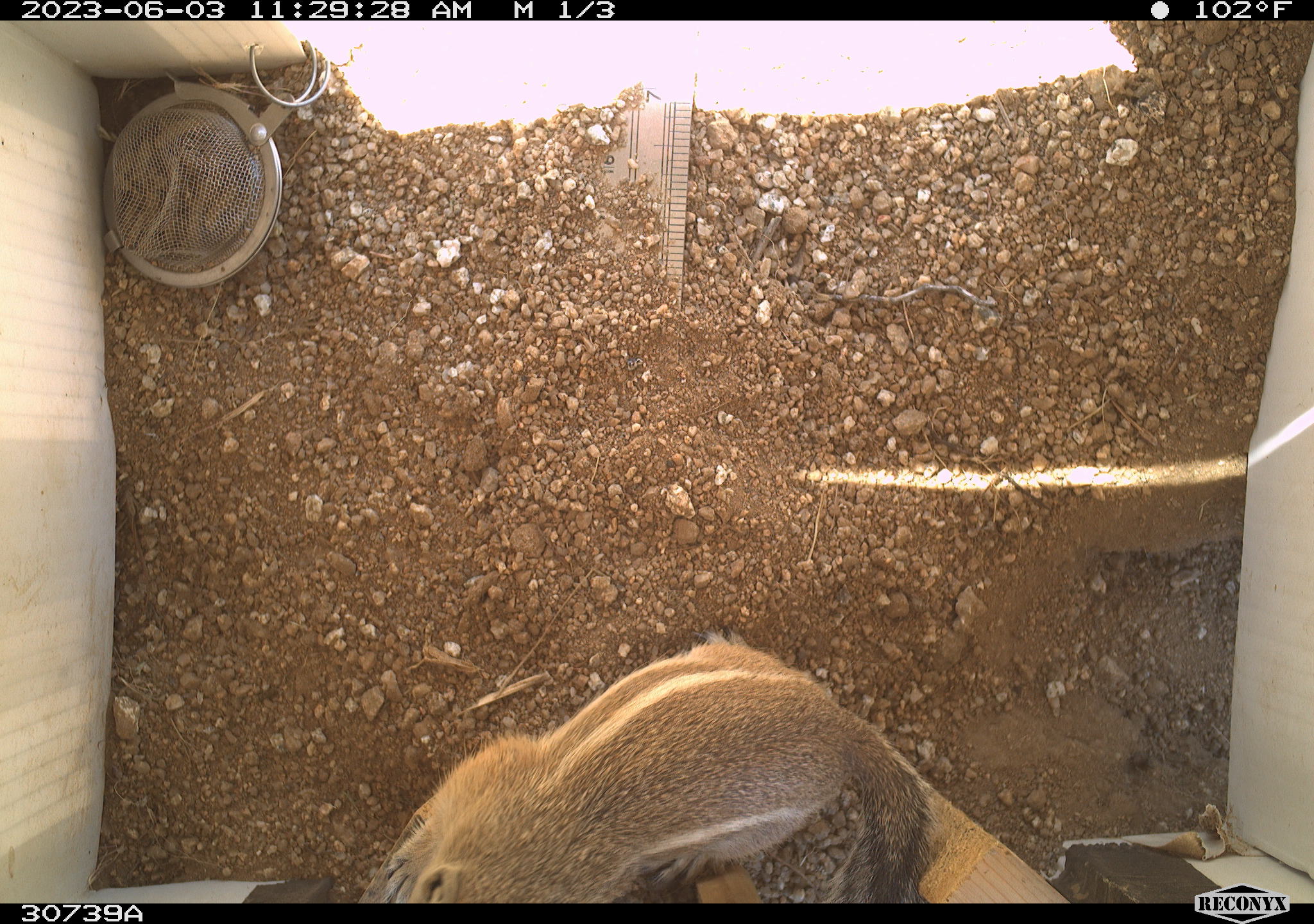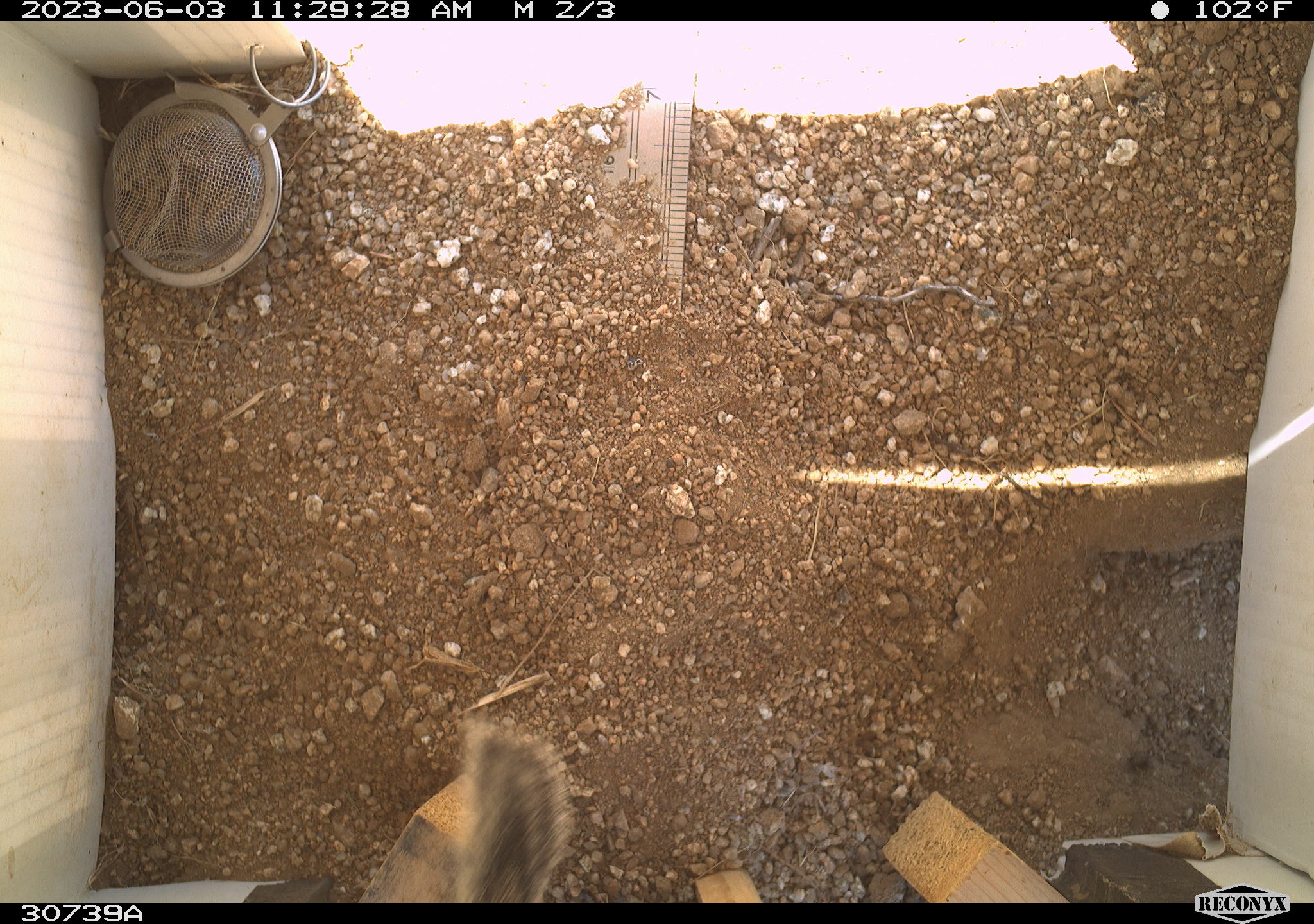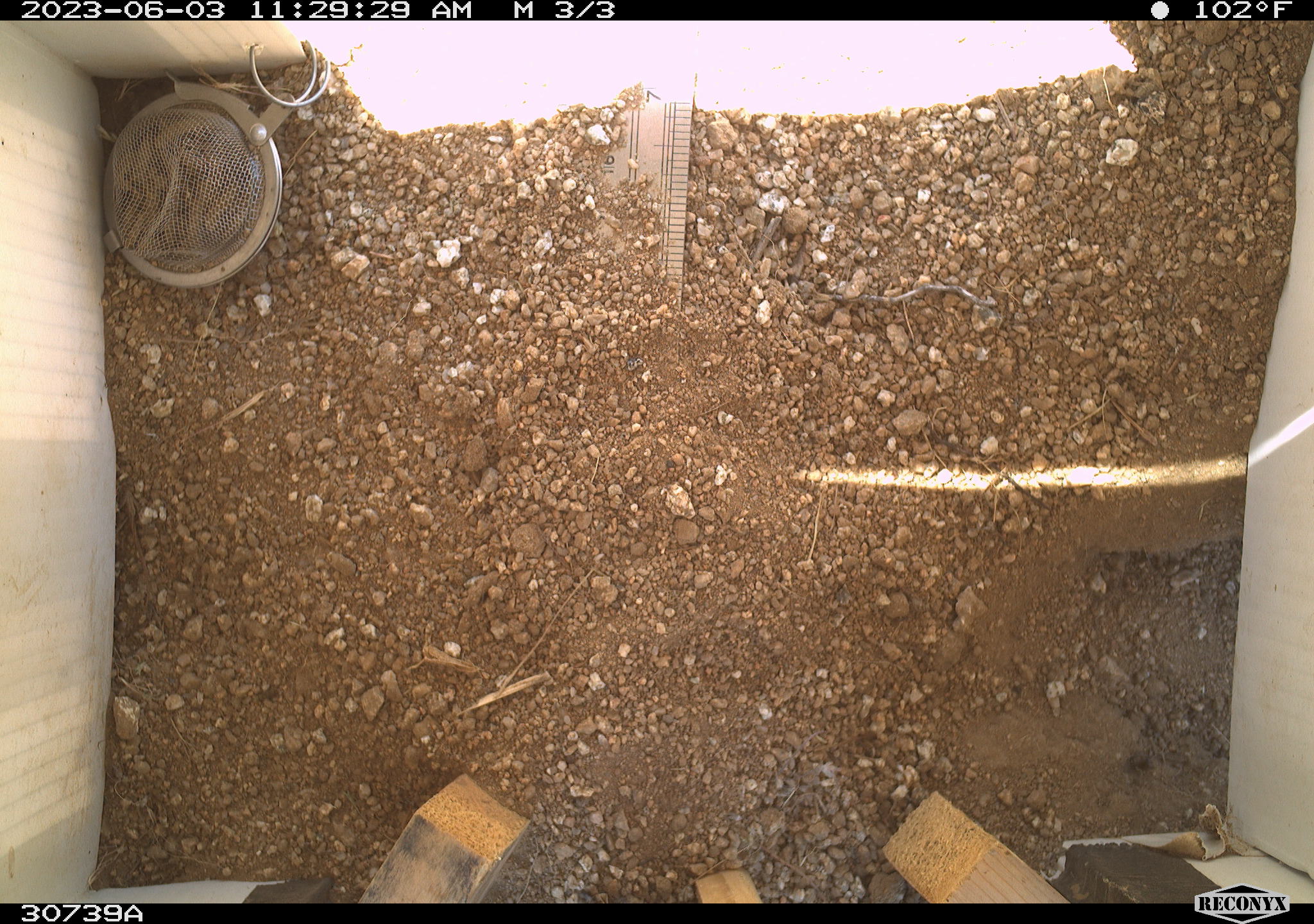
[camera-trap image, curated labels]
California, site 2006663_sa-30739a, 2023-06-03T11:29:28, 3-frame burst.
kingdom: Animalia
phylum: Chordata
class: Mammalia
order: Rodentia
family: Sciuridae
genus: Ammospermophilus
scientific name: Ammospermophilus leucurus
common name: white-tailed antelope squirrel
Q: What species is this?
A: White-tailed antelope squirrel (Ammospermophilus leucurus).